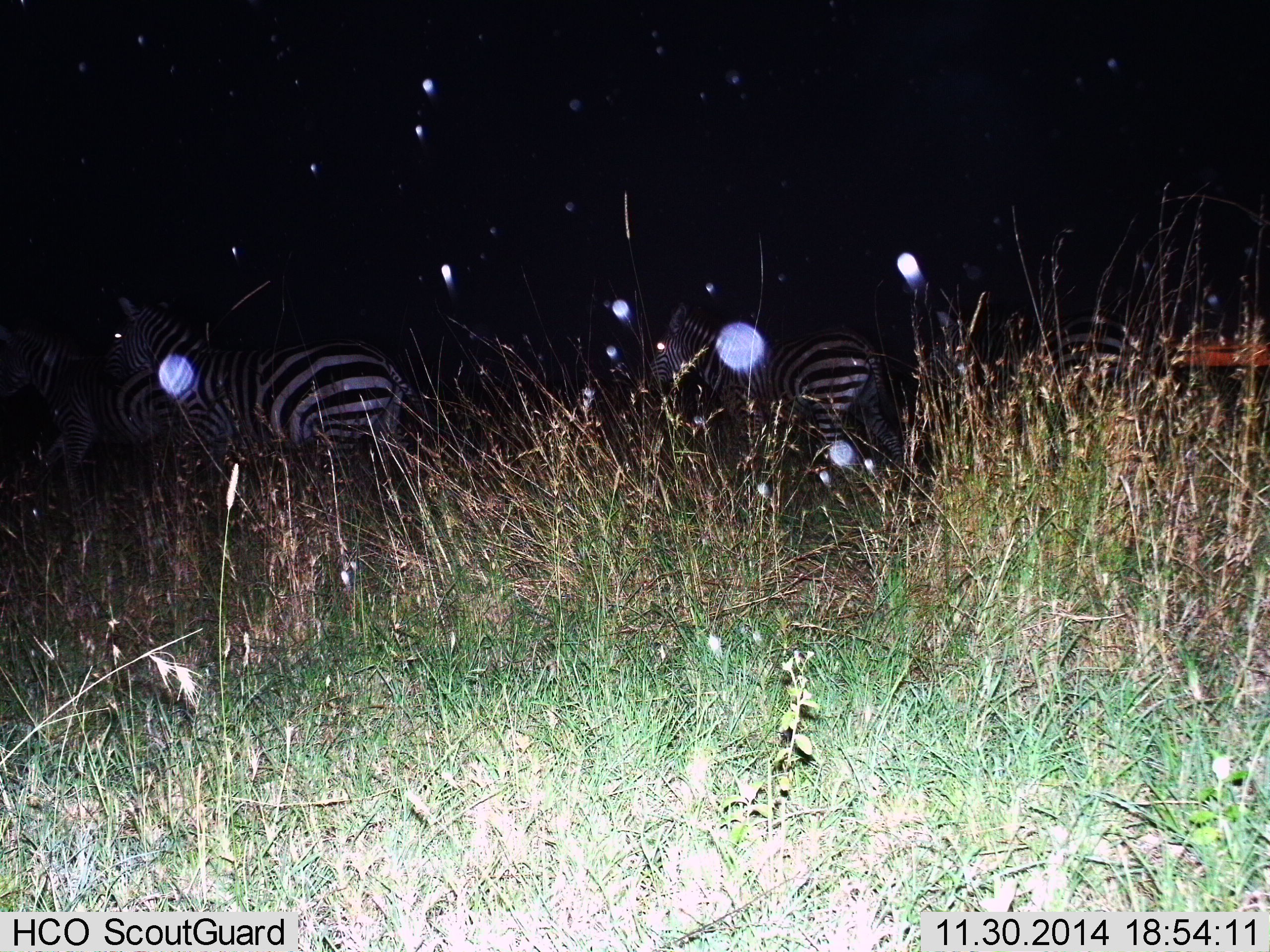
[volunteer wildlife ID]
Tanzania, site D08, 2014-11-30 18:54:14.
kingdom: Animalia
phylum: Chordata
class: Mammalia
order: Perissodactyla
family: Equidae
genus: Equus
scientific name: Equus quagga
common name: plains zebra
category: zebra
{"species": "zebra (plains zebra) (Equus quagga)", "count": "4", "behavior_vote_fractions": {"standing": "40%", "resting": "0%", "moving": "50%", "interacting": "0%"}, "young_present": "10%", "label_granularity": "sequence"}